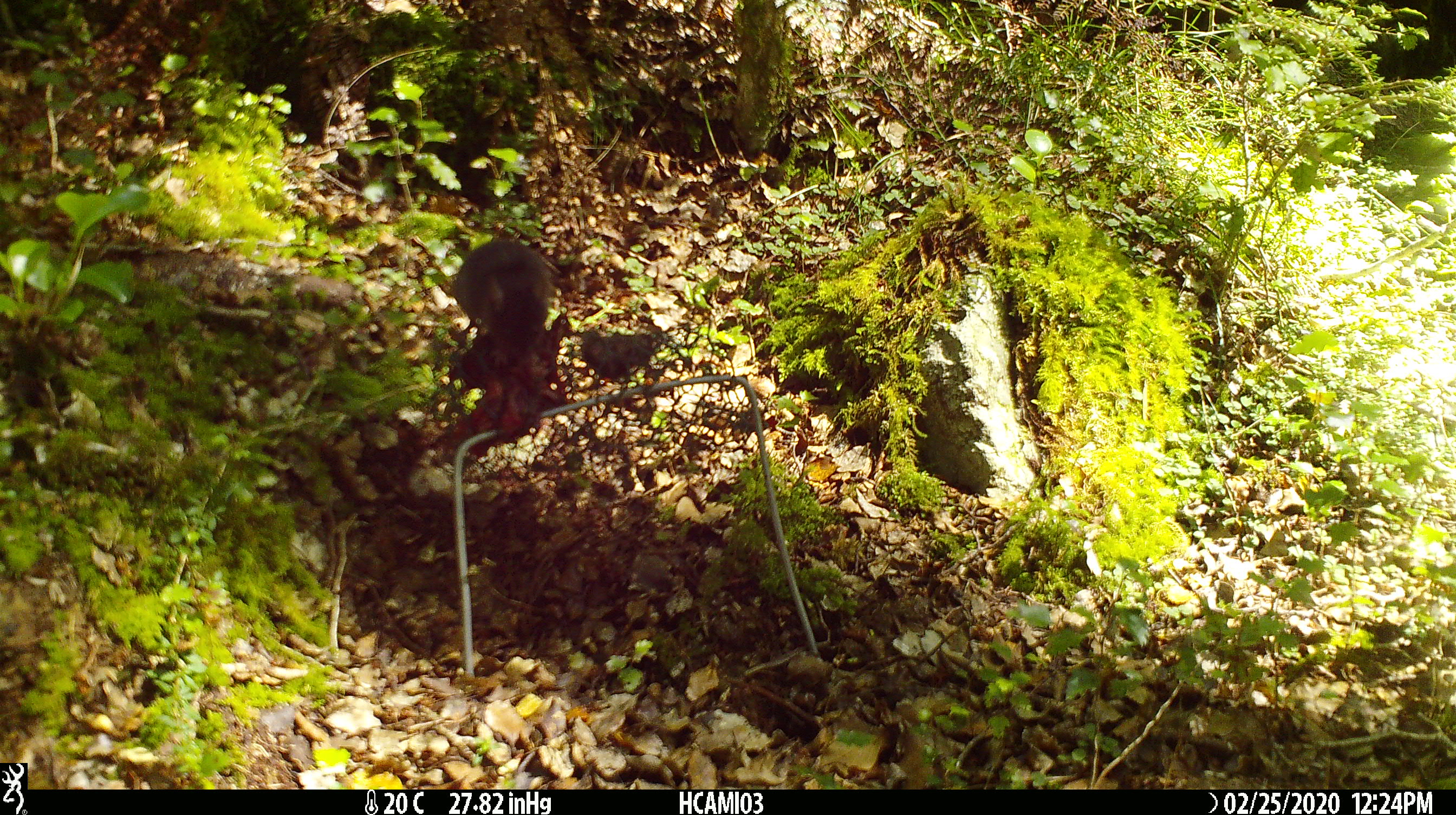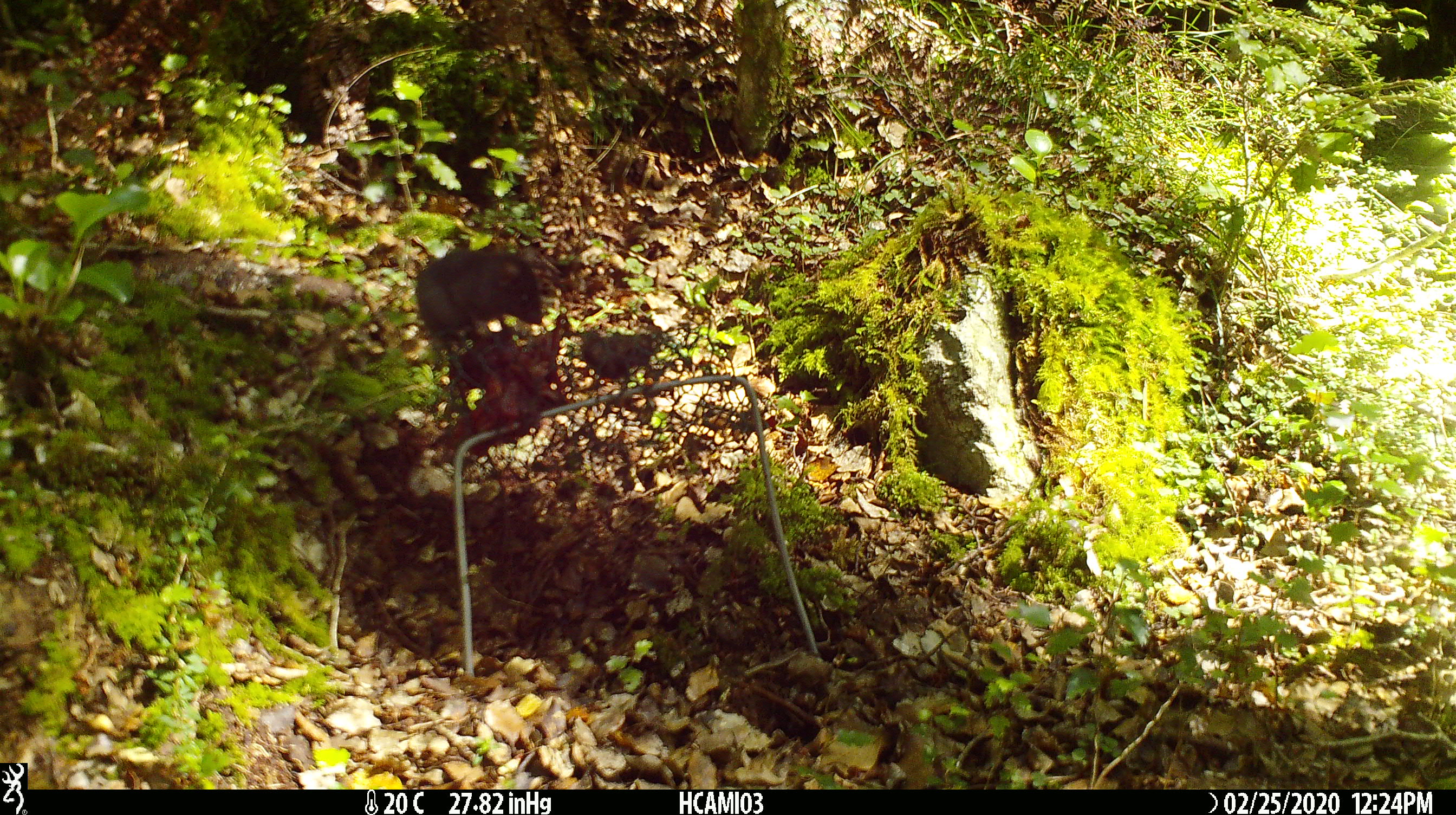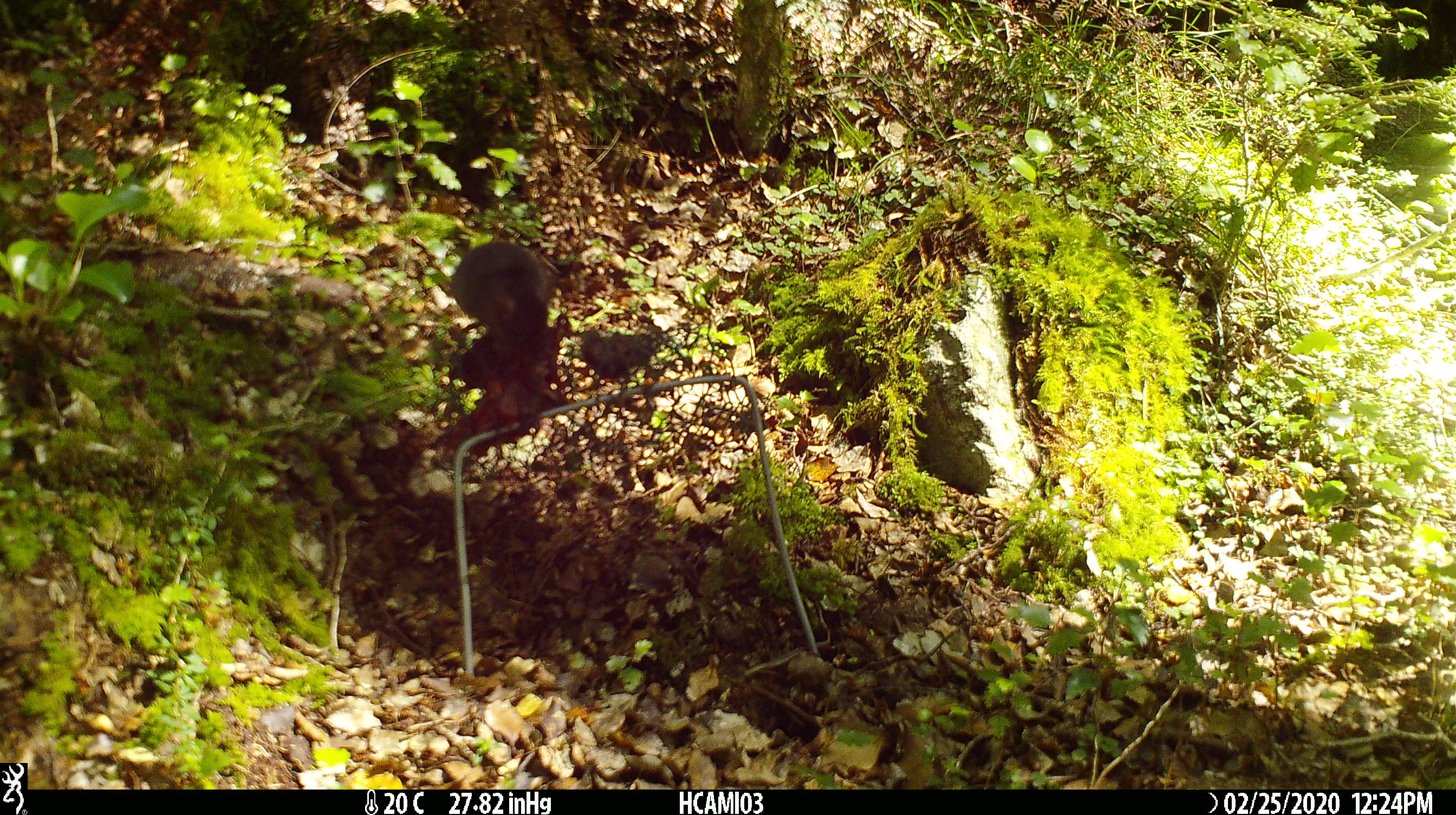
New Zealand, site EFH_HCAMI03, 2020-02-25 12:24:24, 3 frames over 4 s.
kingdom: Animalia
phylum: Chordata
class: Mammalia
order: Rodentia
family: Muridae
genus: Mus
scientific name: Mus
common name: mouse